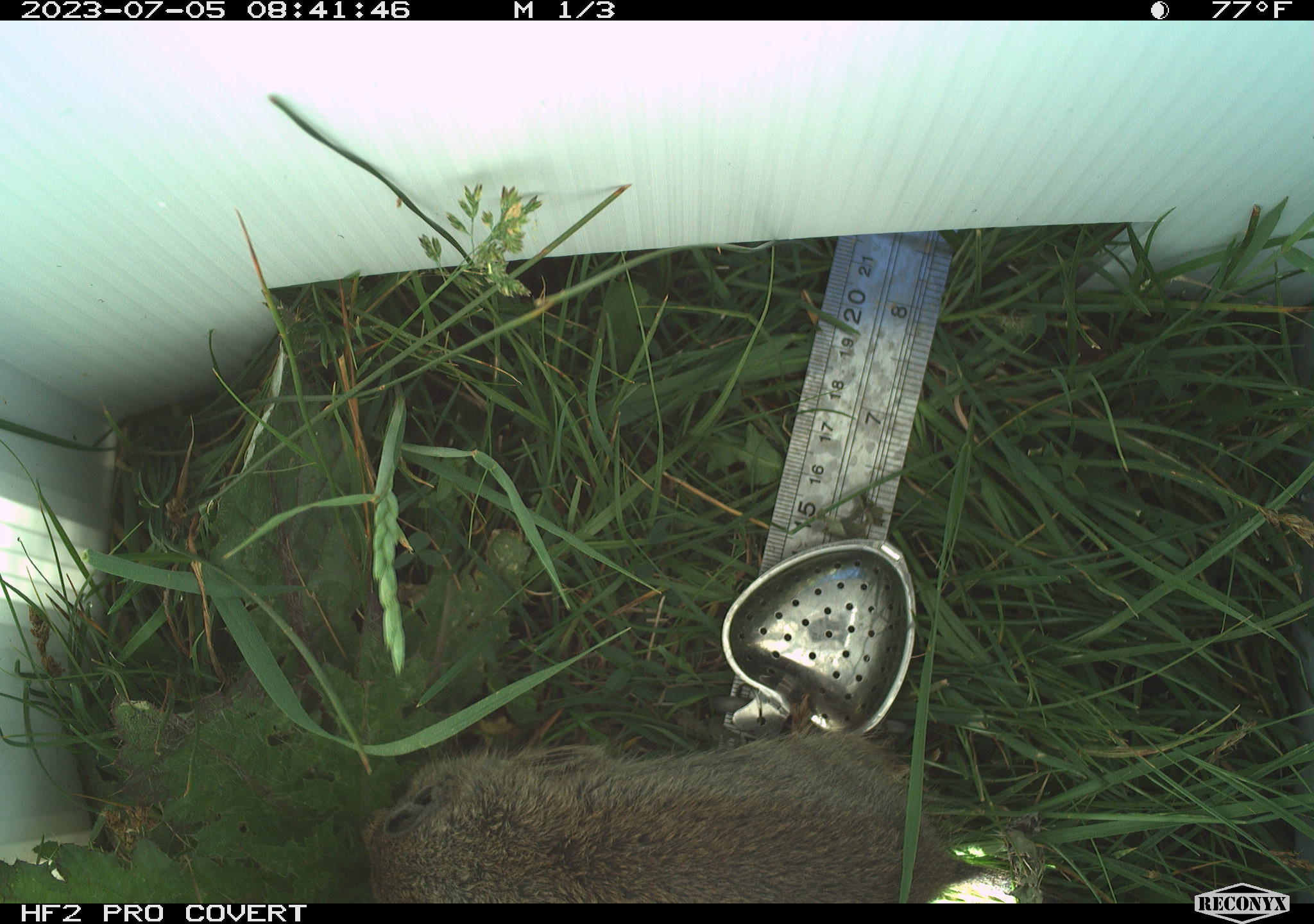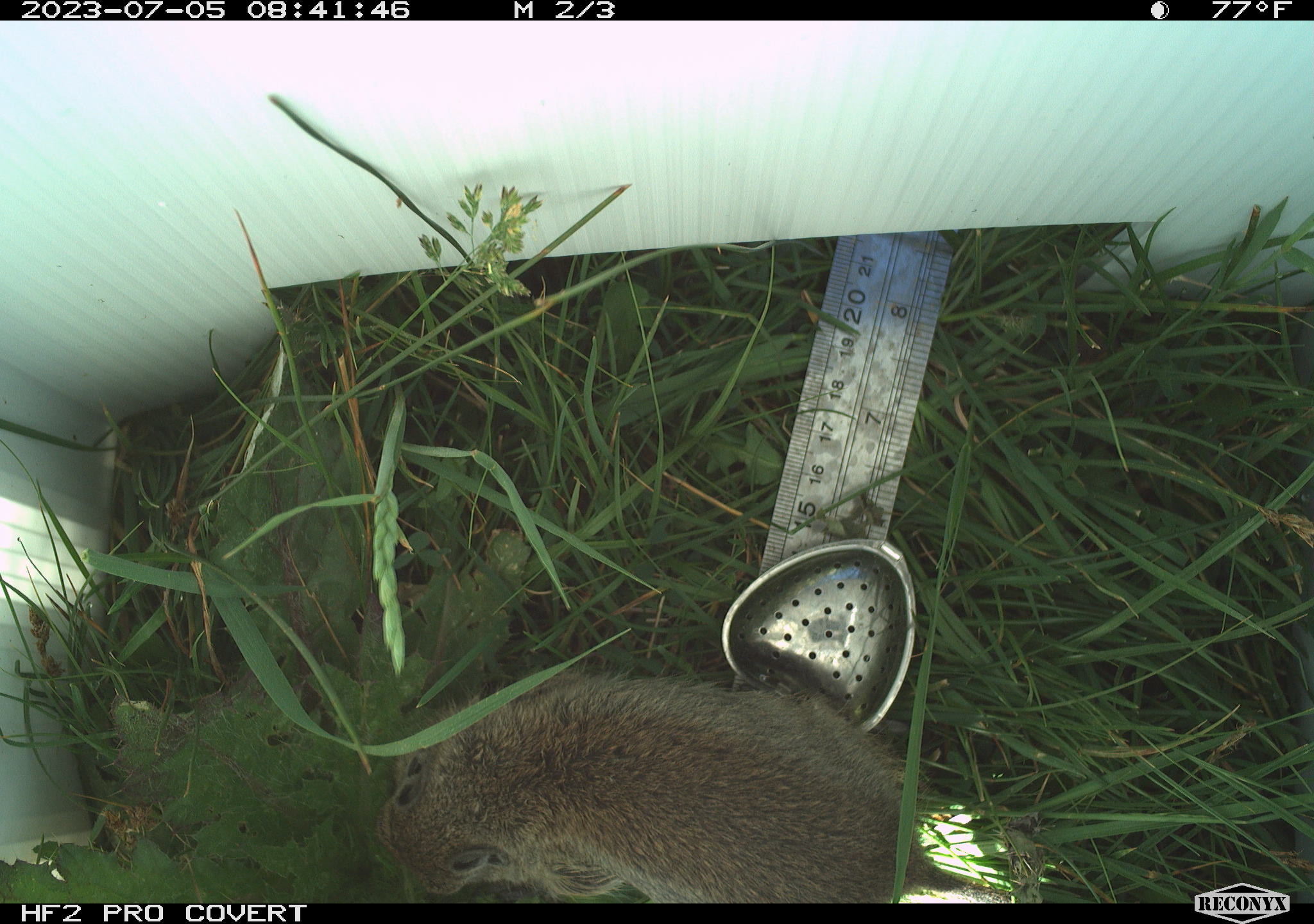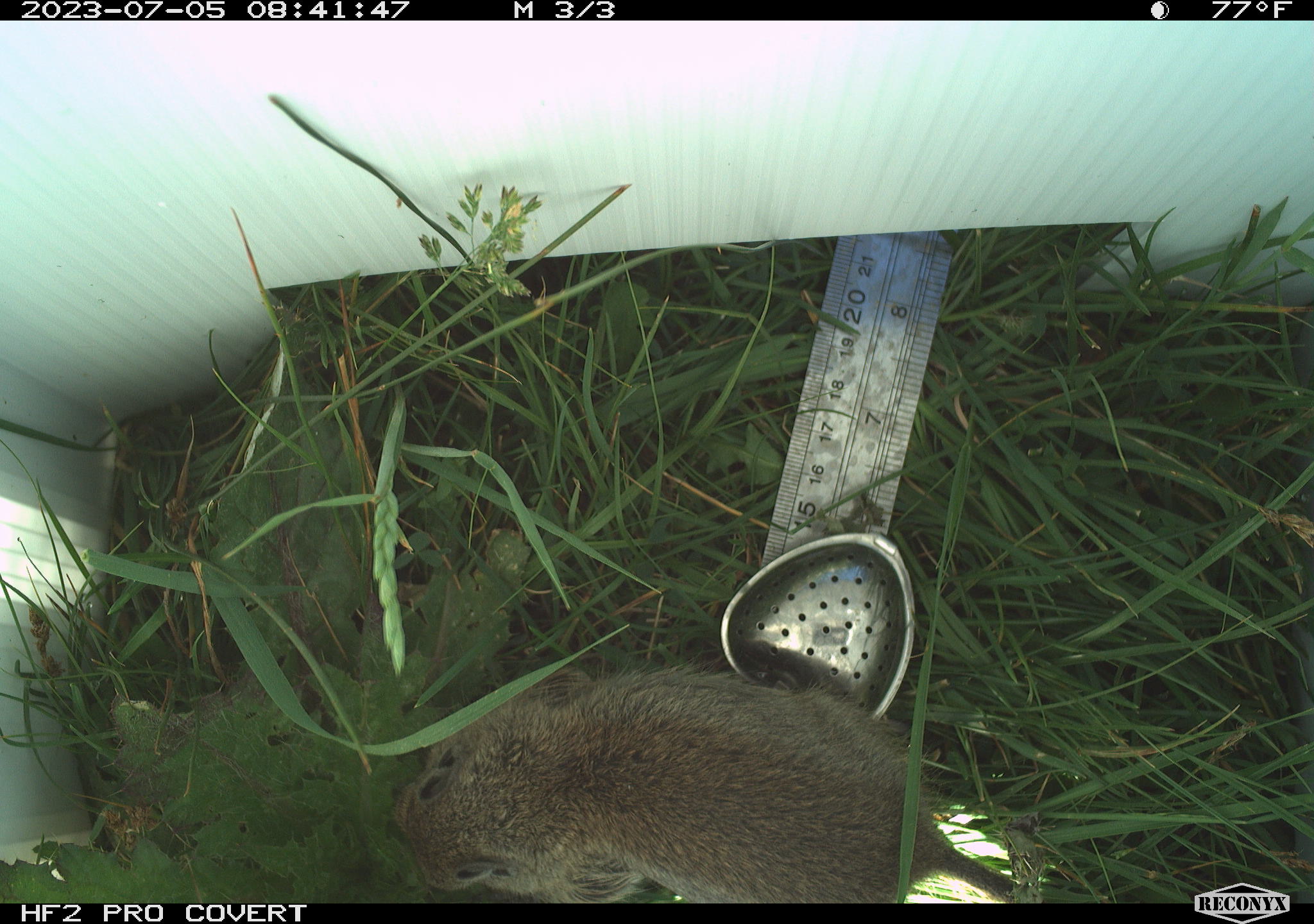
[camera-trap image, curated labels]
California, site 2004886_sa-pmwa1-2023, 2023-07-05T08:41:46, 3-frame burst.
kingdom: Animalia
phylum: Chordata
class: Mammalia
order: Rodentia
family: Sciuridae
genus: Urocitellus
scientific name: Urocitellus beldingi beldingi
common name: belding's ground squirrel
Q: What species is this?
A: Belding's ground squirrel (Urocitellus beldingi beldingi).